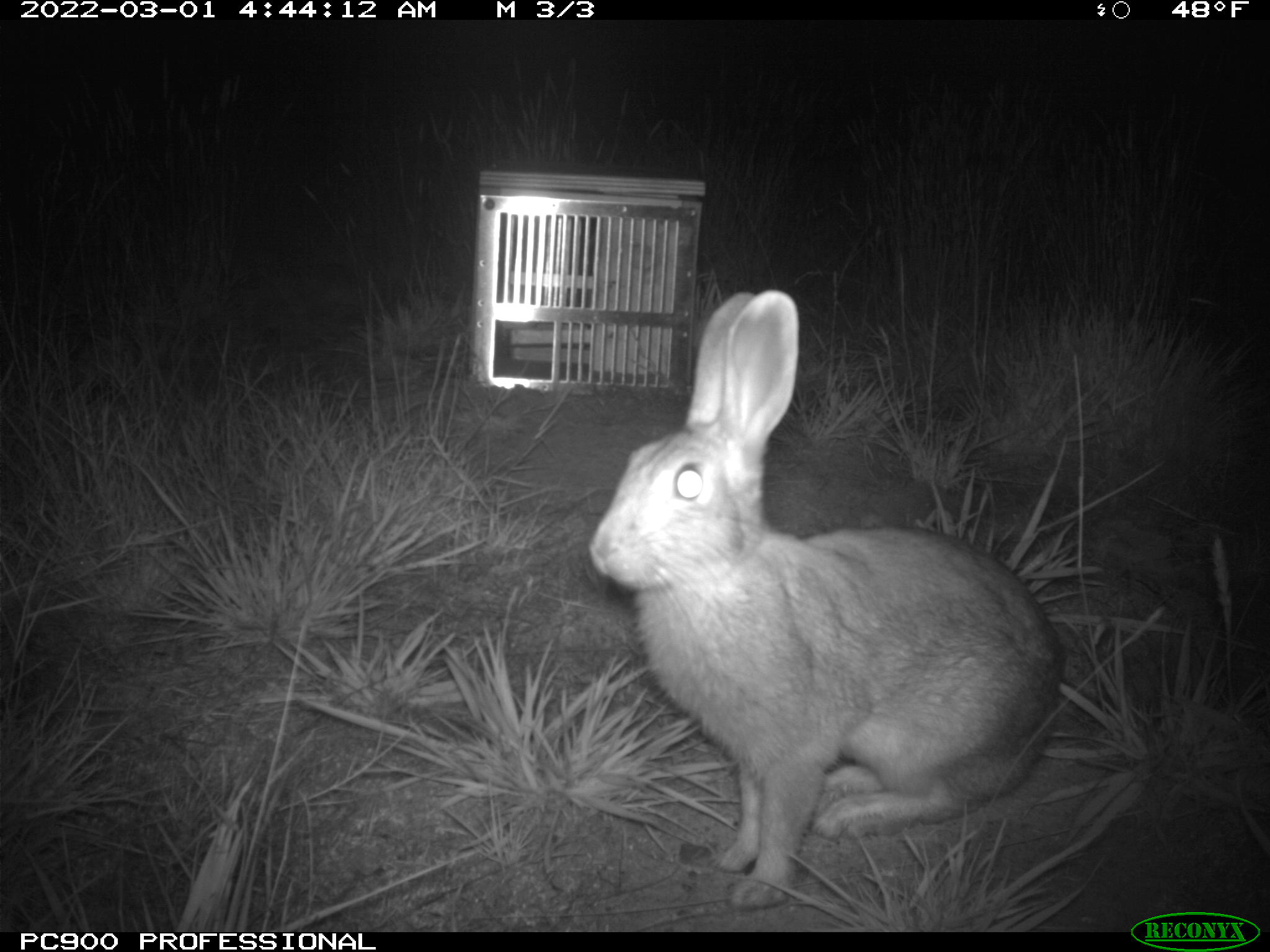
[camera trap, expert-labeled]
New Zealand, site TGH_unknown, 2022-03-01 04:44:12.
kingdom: Animalia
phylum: Chordata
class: Mammalia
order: Lagomorpha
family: Leporidae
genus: Oryctolagus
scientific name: Oryctolagus cuniculus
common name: european rabbit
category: rabbit